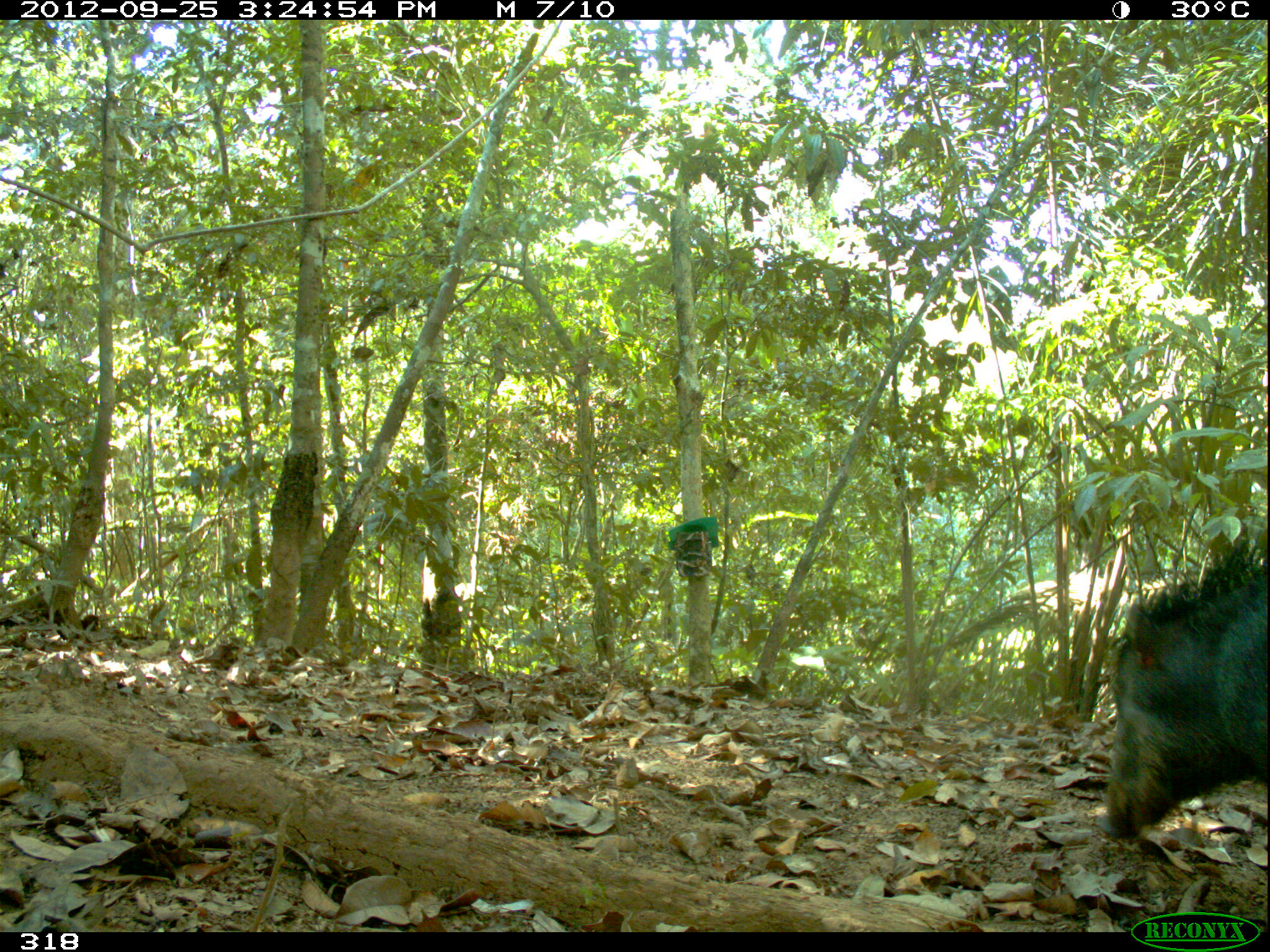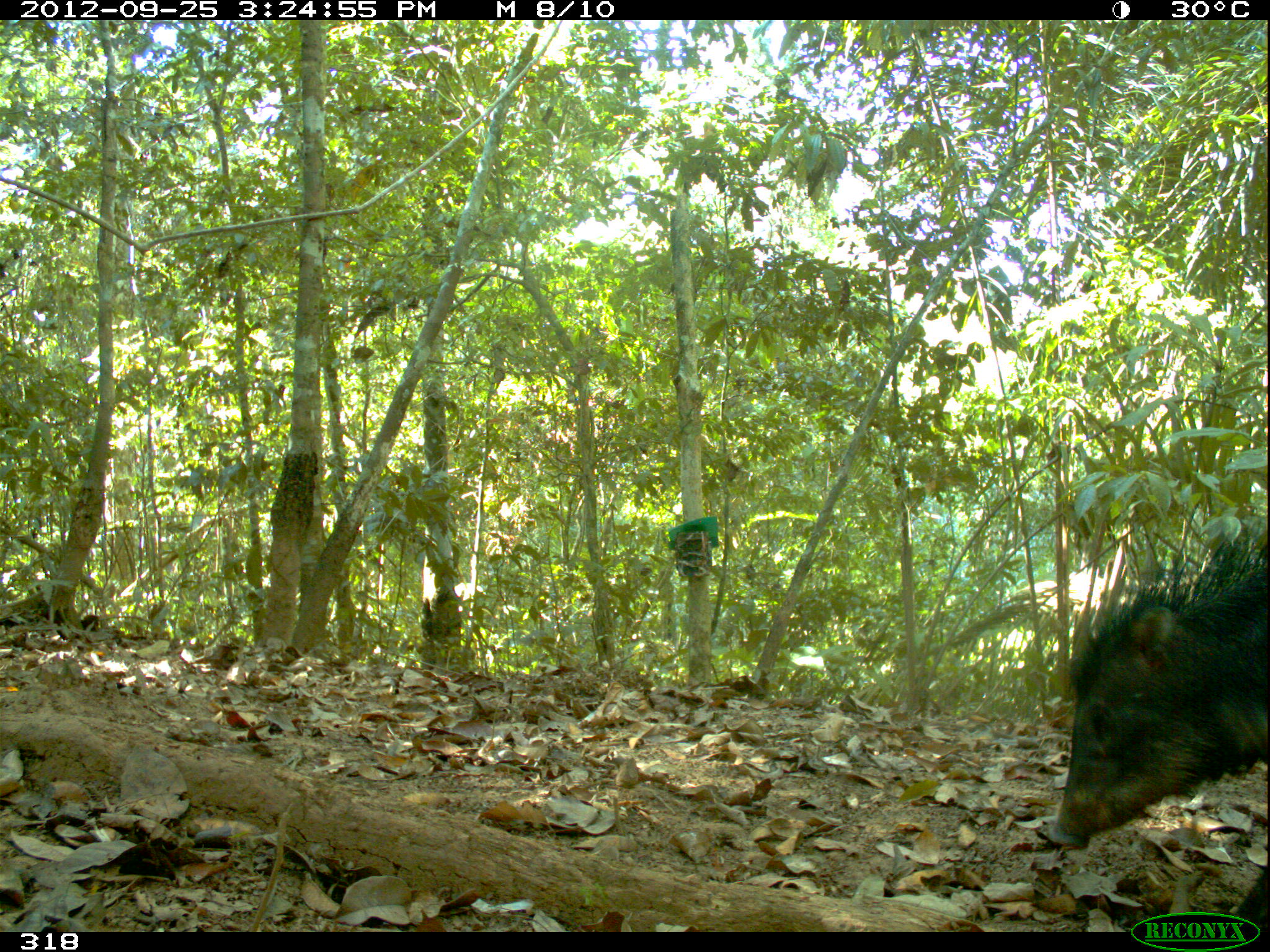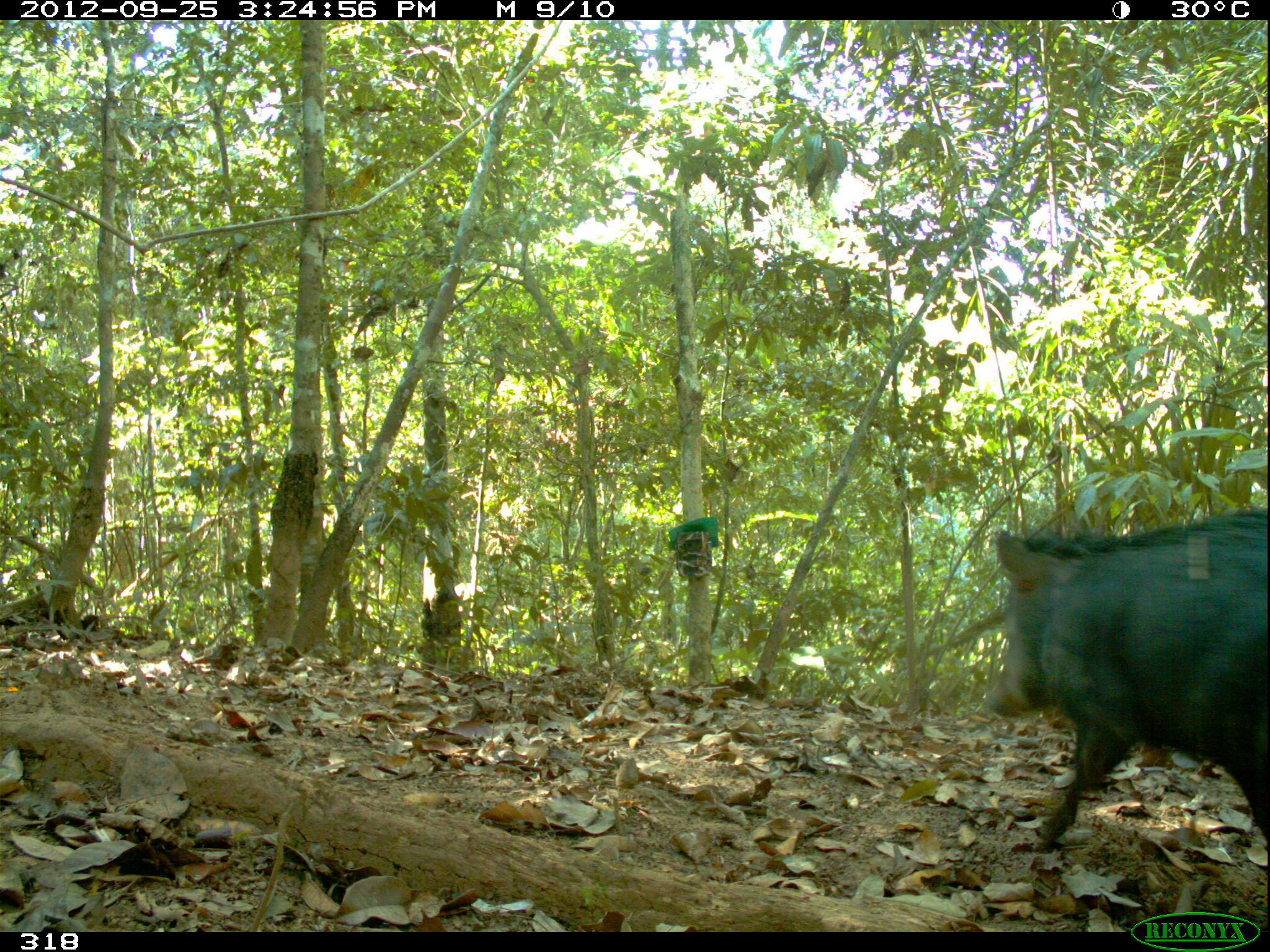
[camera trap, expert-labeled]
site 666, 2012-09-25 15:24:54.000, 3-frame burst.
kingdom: Animalia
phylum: Chordata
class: Mammalia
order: Artiodactyla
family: Tayassuidae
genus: Tayassu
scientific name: Tayassu pecari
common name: white-lipped peccary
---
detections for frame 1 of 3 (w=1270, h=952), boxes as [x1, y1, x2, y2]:
tayassu pecari: [1099, 527, 1270, 842]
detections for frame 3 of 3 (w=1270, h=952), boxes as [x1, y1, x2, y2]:
tayassu pecari: [982, 507, 1268, 856]